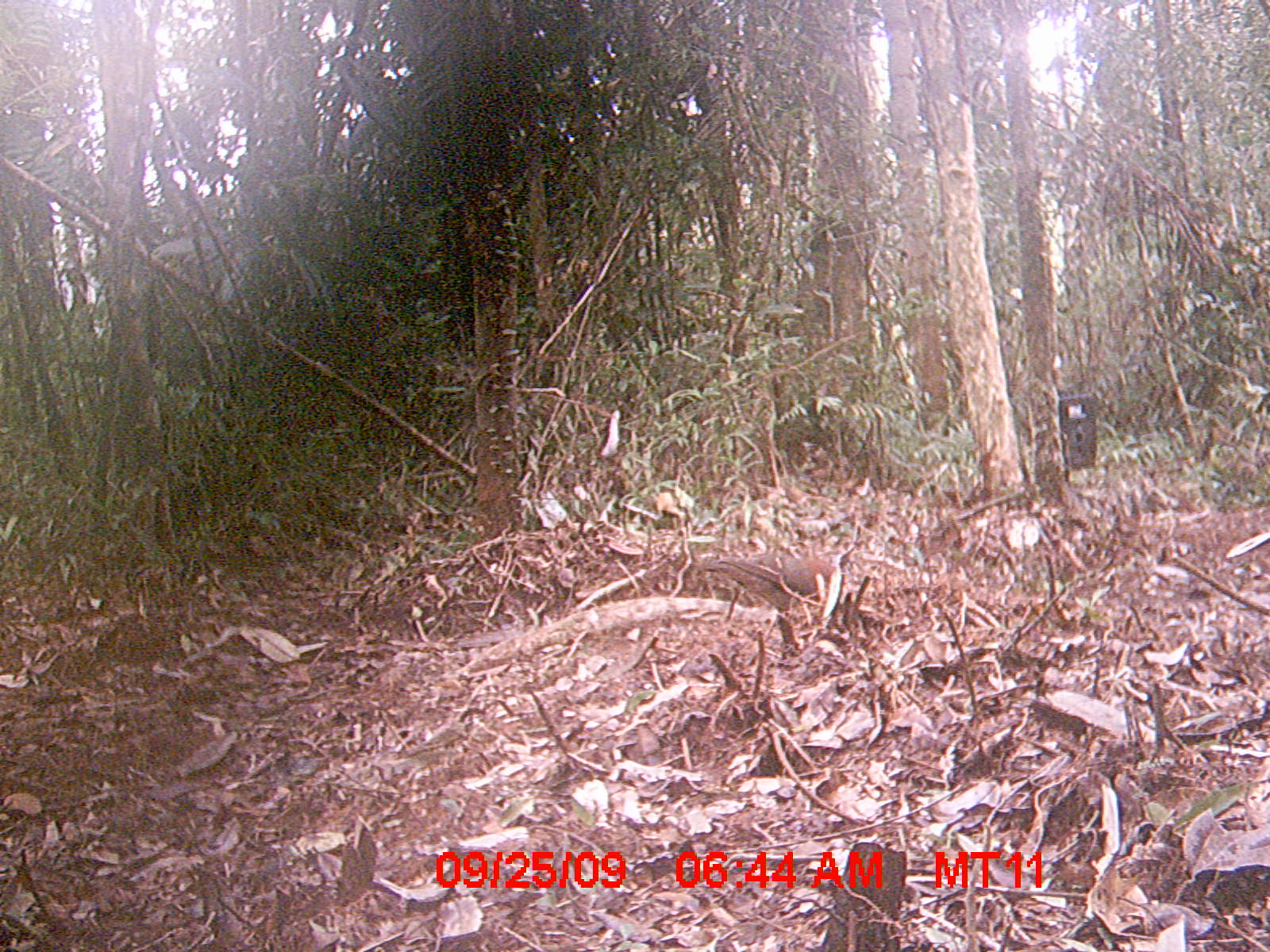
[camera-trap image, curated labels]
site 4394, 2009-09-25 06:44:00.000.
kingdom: Animalia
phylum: Chordata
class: Aves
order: Columbiformes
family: Columbidae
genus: Streptopelia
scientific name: Streptopelia picturata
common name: madagascar turtle-dove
Streptopelia picturata (madagascar turtle-dove), count 1.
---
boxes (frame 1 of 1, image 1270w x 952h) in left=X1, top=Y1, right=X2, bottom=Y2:
streptopelia picturata: left=703, top=552, right=842, bottom=649